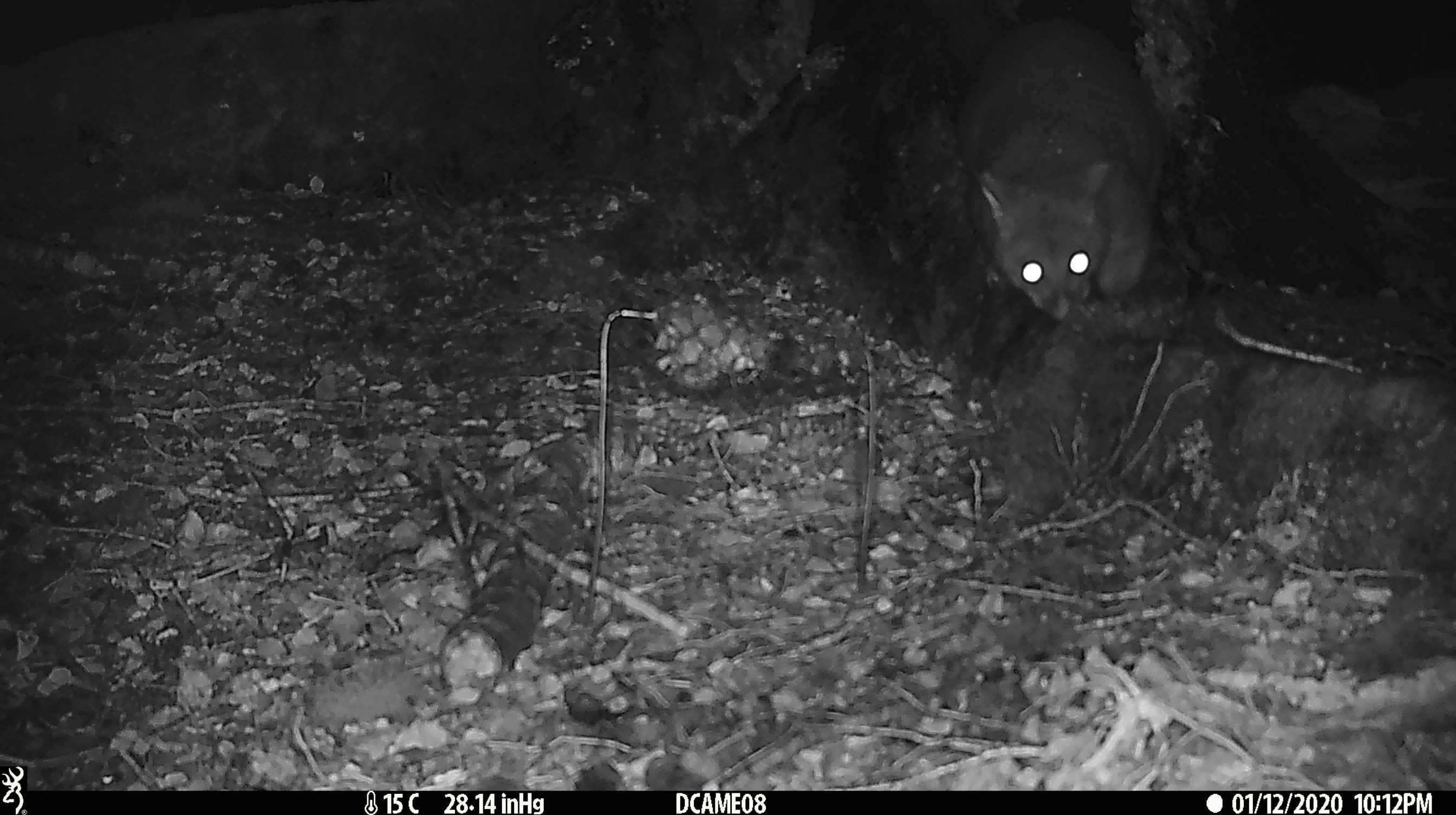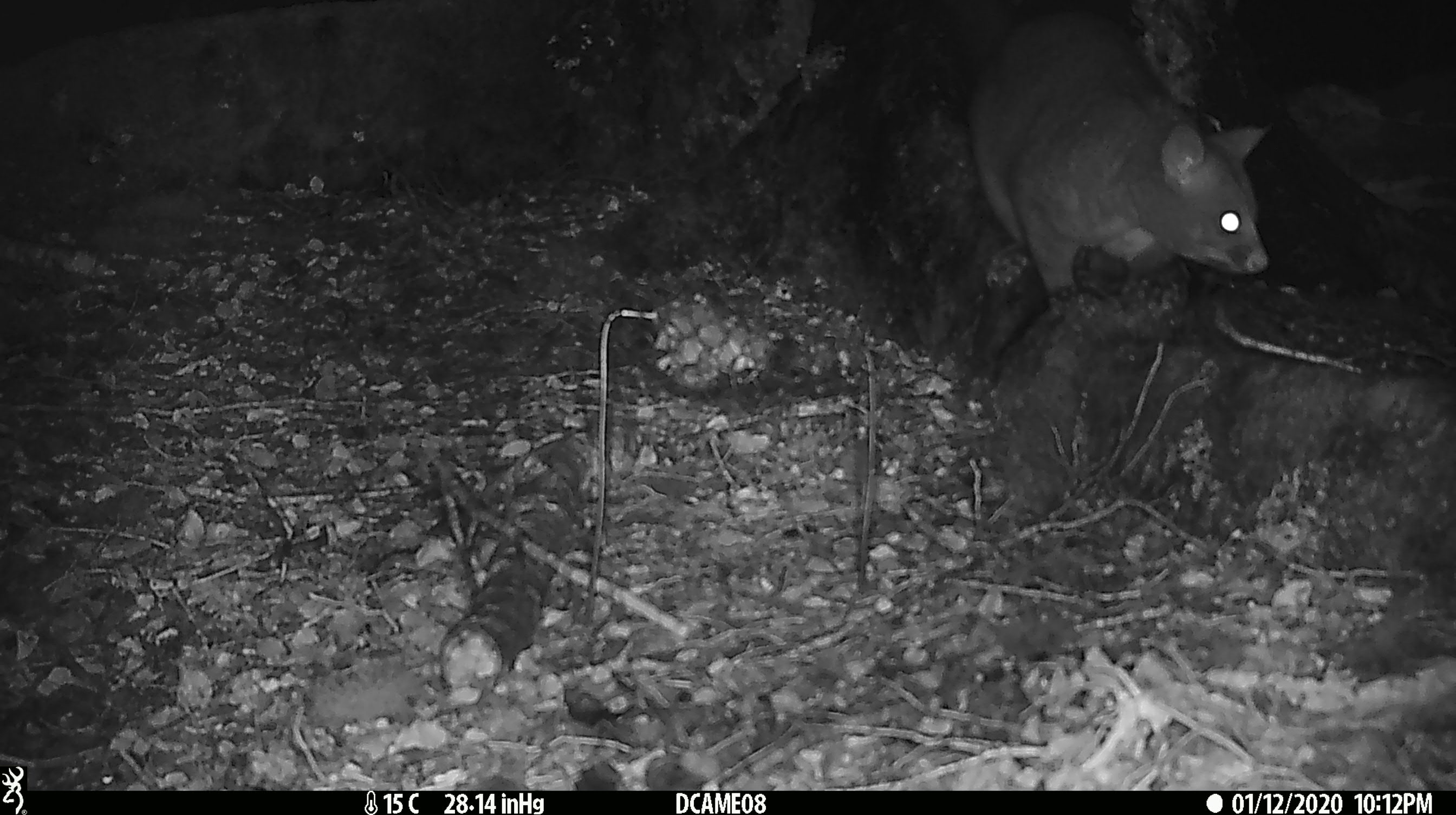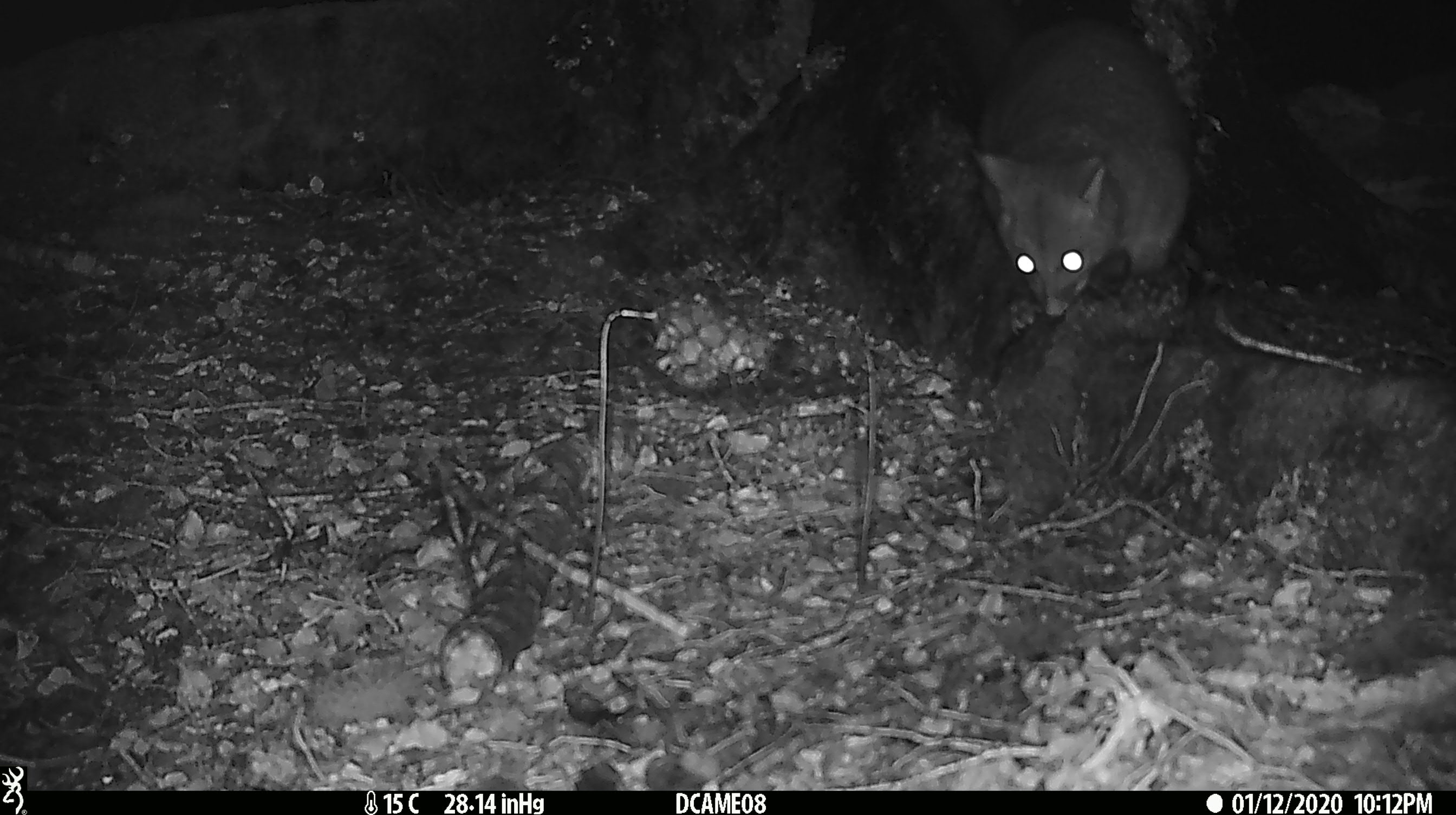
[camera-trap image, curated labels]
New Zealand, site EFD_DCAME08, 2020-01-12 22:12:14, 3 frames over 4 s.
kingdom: Animalia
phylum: Chordata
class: Mammalia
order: Diprotodontia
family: Phalangeridae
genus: Trichosurus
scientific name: Trichosurus vulpecula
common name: common brushtail possum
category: possum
Possum (common brushtail possum) (Trichosurus vulpecula).